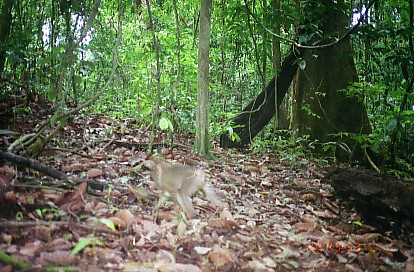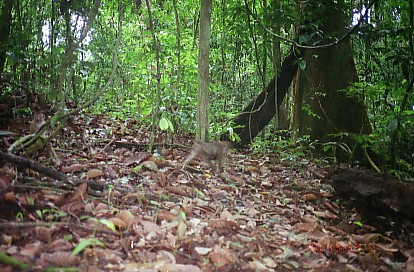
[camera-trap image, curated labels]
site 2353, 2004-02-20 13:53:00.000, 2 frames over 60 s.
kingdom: Animalia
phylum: Chordata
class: Mammalia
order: Primates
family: Cercopithecidae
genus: Macaca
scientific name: Macaca nemestrina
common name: southern pig-tailed macaque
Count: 1.